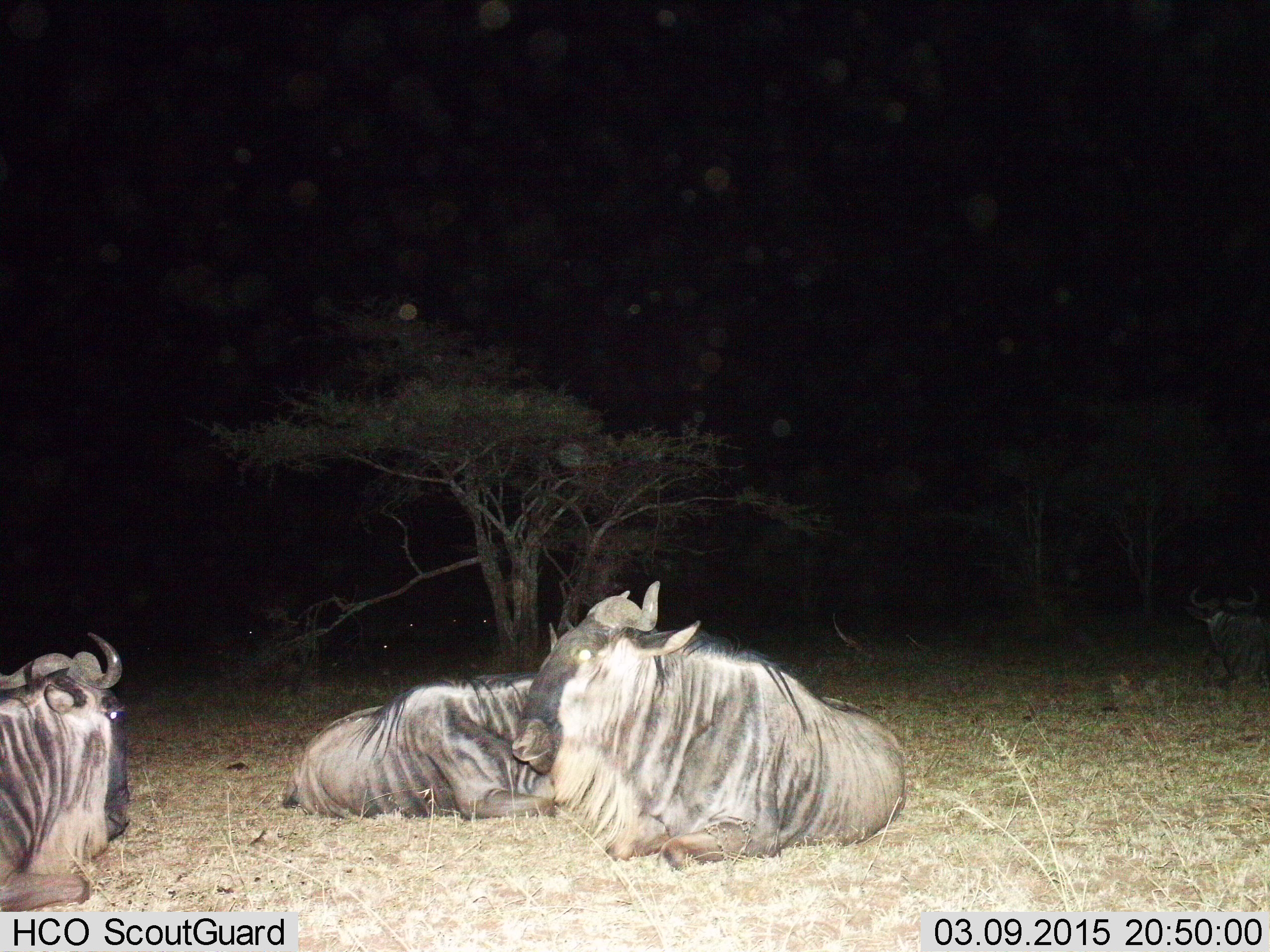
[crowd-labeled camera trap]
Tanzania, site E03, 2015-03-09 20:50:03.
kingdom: Animalia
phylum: Chordata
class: Mammalia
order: Artiodactyla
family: Bovidae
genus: Connochaetes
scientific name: Connochaetes taurinus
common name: blue wildebeest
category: wildebeest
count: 4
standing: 20%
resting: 100%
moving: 0%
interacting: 0%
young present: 0%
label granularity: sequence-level